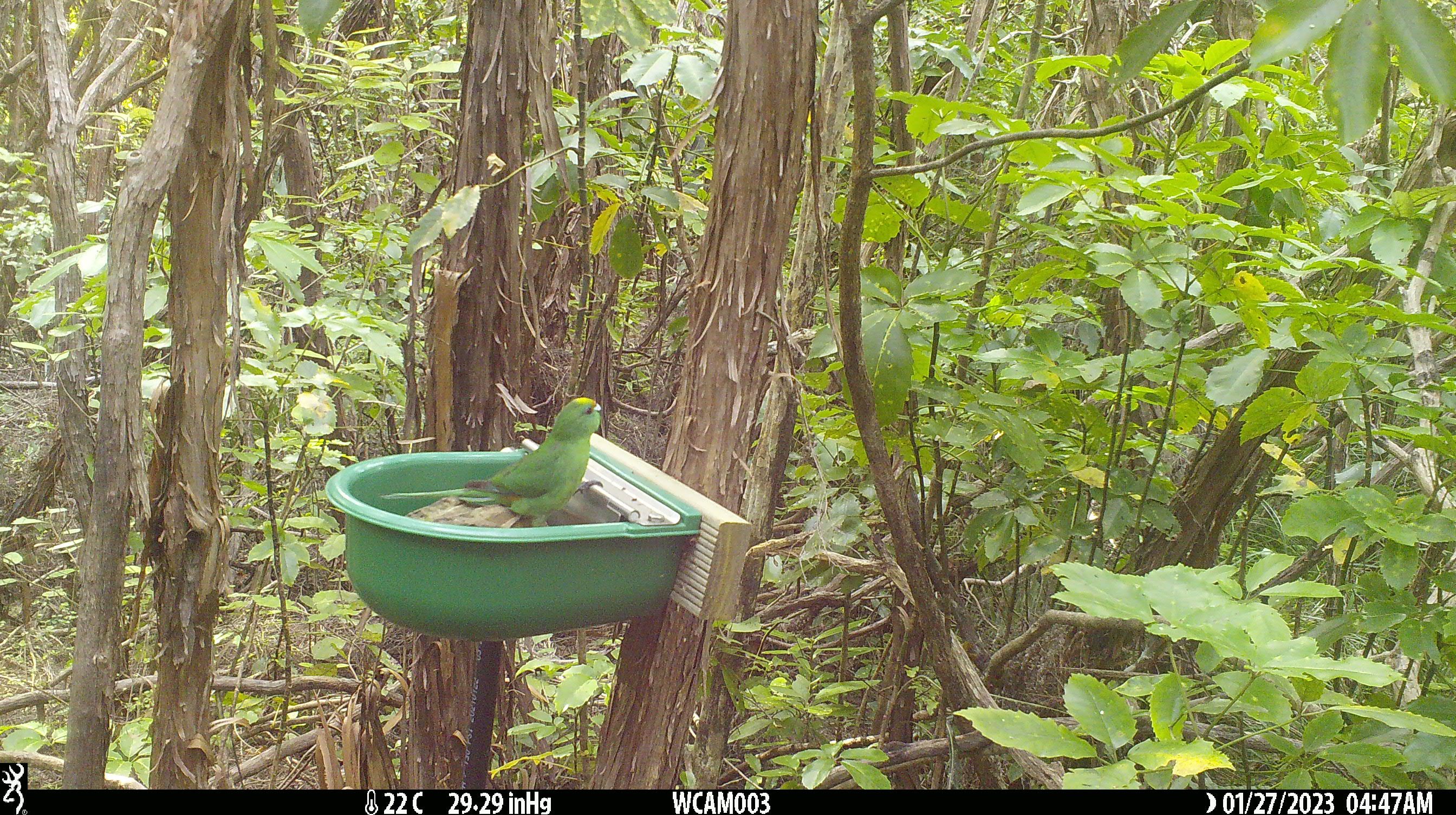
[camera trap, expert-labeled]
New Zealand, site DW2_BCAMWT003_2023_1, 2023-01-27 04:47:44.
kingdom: Animalia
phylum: Chordata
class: Aves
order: Psittaciformes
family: Psittaculidae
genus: Cyanoramphus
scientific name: Cyanoramphus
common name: parakeet